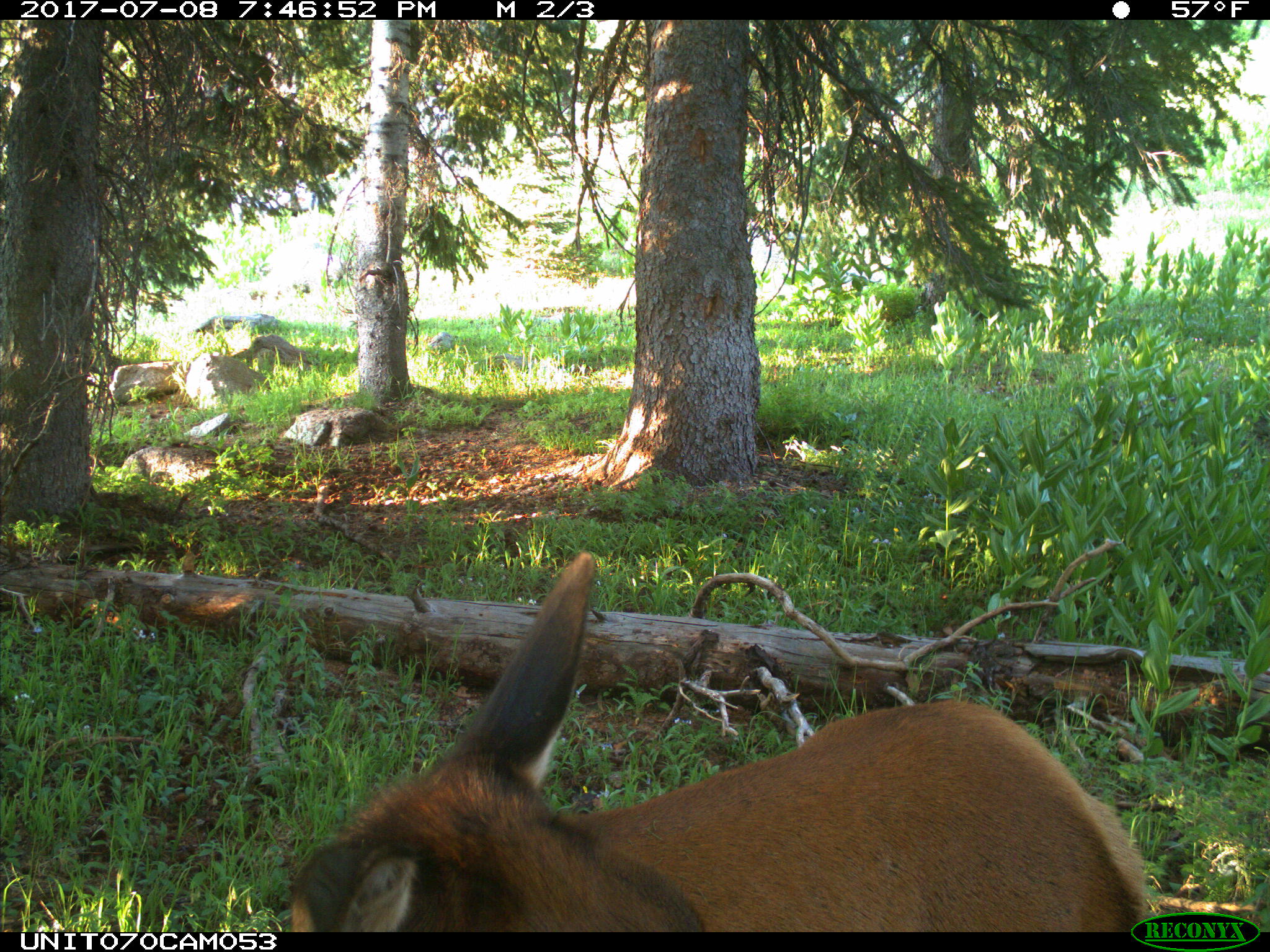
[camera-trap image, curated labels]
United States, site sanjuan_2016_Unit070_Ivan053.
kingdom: Animalia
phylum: Chordata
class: Mammalia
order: Artiodactyla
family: Cervidae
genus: Cervus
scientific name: Cervus elaphus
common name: red deer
Cervus elaphus (red deer).